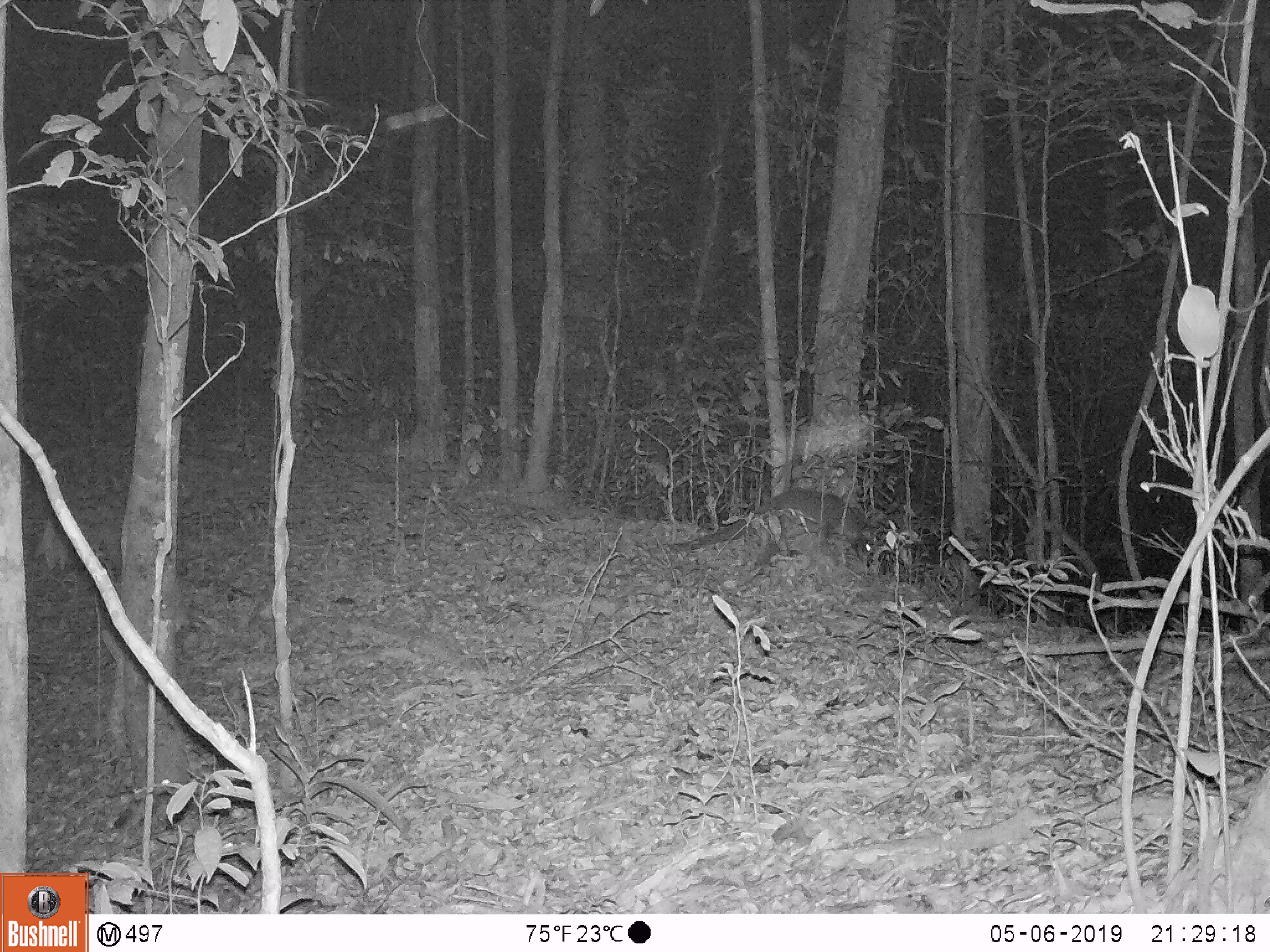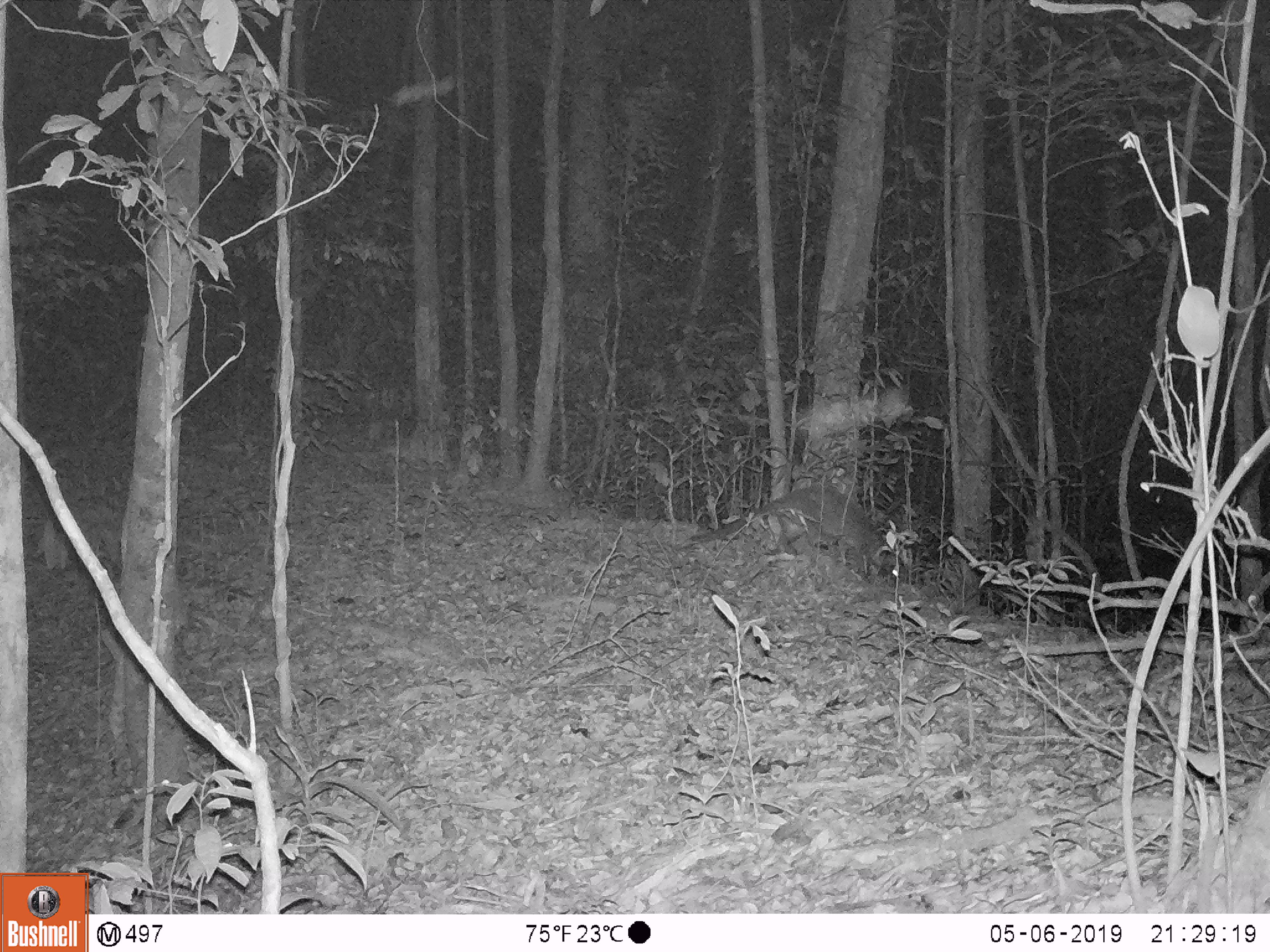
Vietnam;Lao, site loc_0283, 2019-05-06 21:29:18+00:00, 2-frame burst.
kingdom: Animalia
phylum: Chordata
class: Mammalia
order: Carnivora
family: Viverridae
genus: Paguma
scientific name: Paguma larvata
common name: masked palm civet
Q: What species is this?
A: Masked palm civet (Paguma larvata).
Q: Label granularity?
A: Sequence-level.